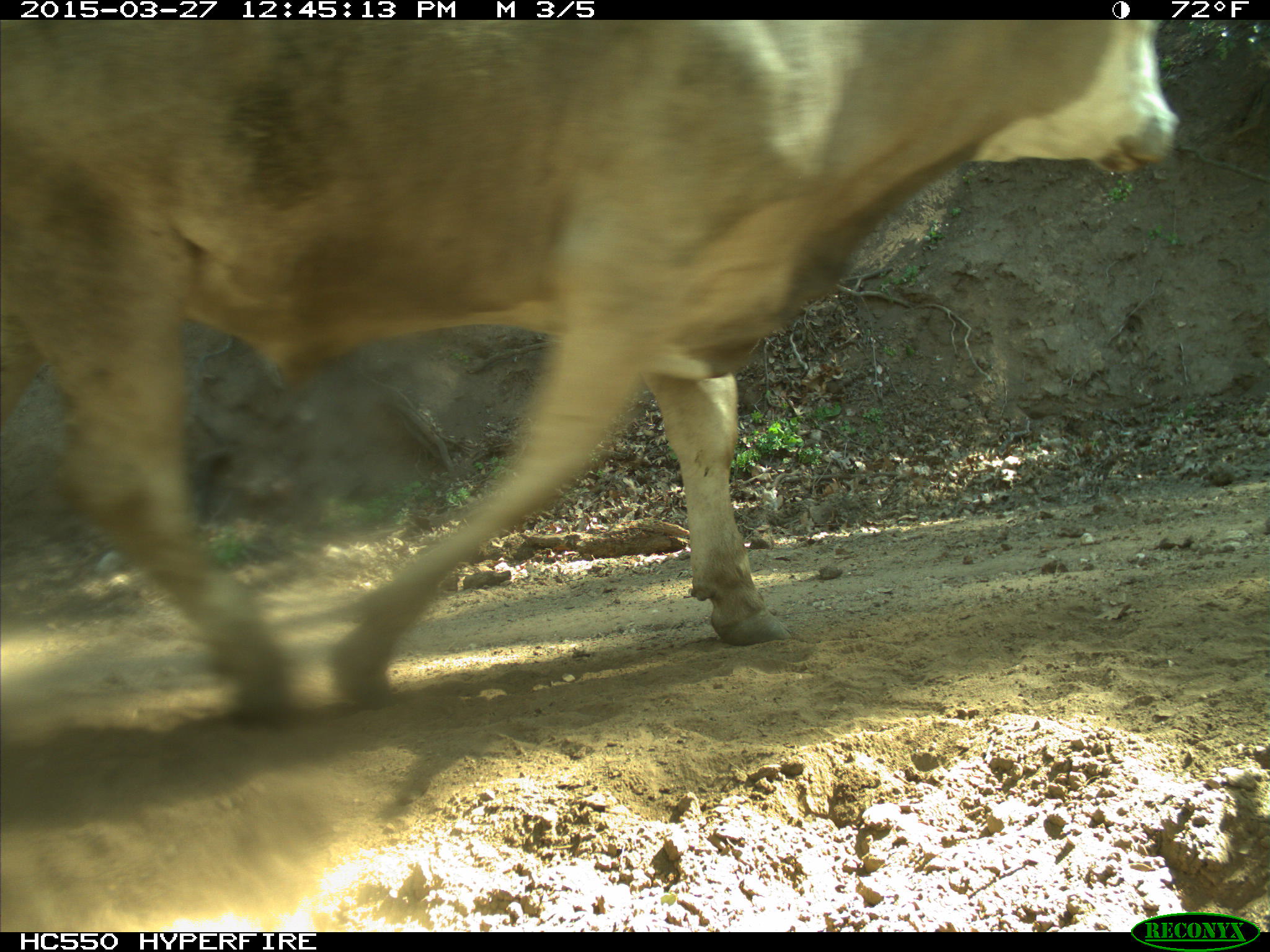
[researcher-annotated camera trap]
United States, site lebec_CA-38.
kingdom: Animalia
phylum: Chordata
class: Mammalia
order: Artiodactyla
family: Bovidae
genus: Bos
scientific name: Bos taurus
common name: domestic cow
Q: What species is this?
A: Bos taurus (domestic cow).